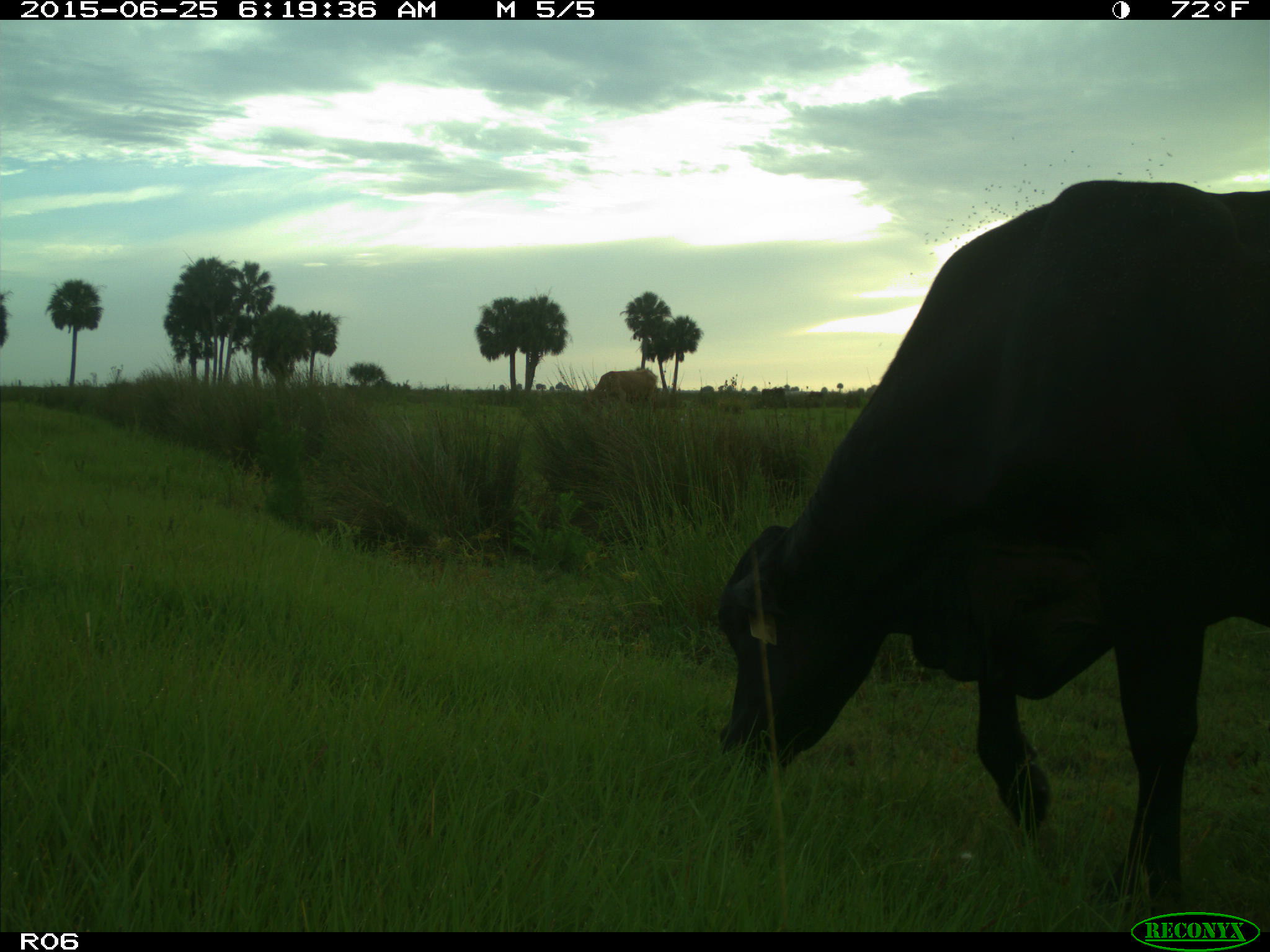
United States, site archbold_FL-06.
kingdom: Animalia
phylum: Chordata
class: Mammalia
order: Artiodactyla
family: Bovidae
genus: Bos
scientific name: Bos taurus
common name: domestic cow